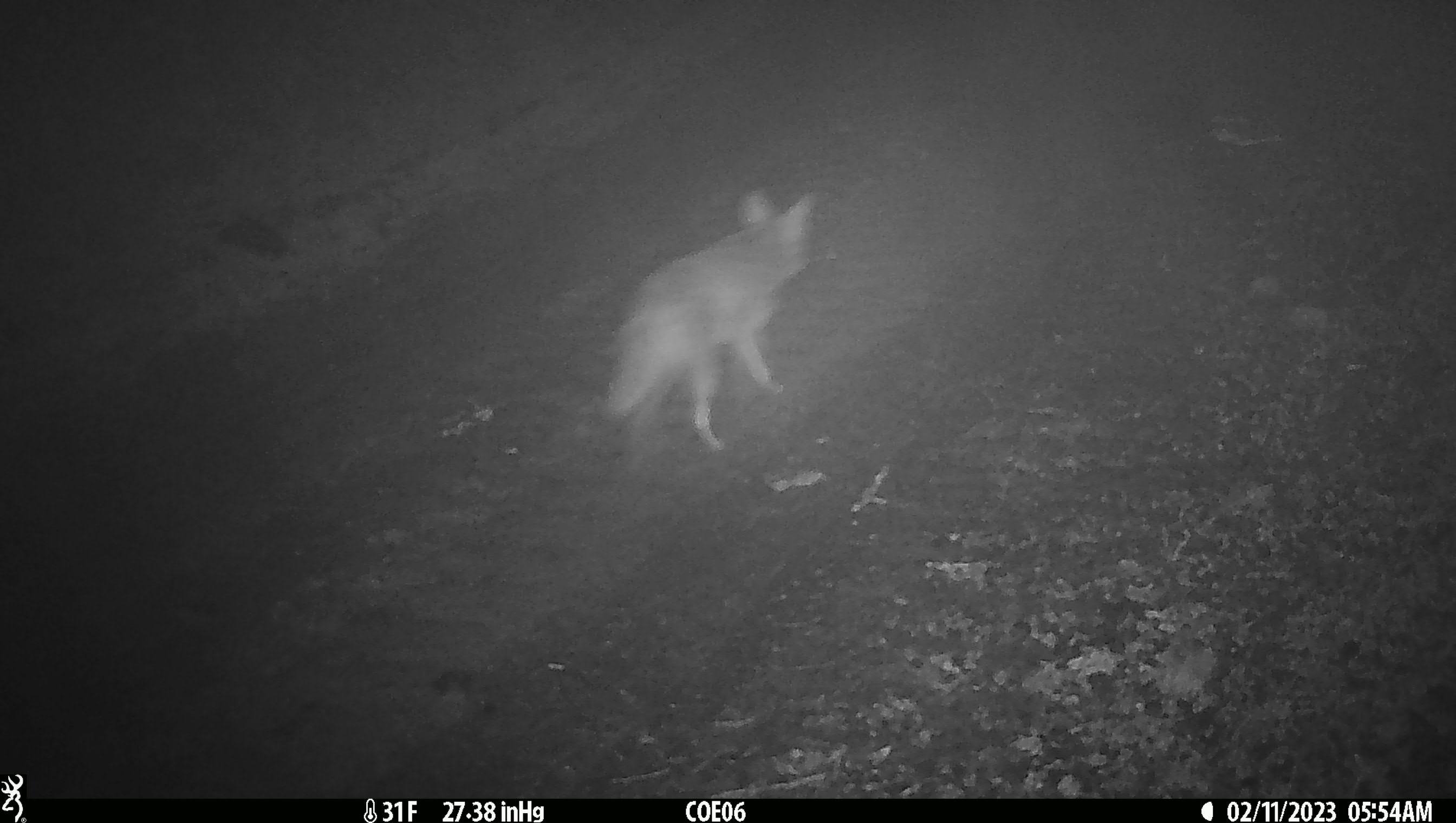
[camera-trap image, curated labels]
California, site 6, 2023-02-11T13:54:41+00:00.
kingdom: Animalia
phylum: Chordata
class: Mammalia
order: Carnivora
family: Canidae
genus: Canis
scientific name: Canis latrans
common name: coyote